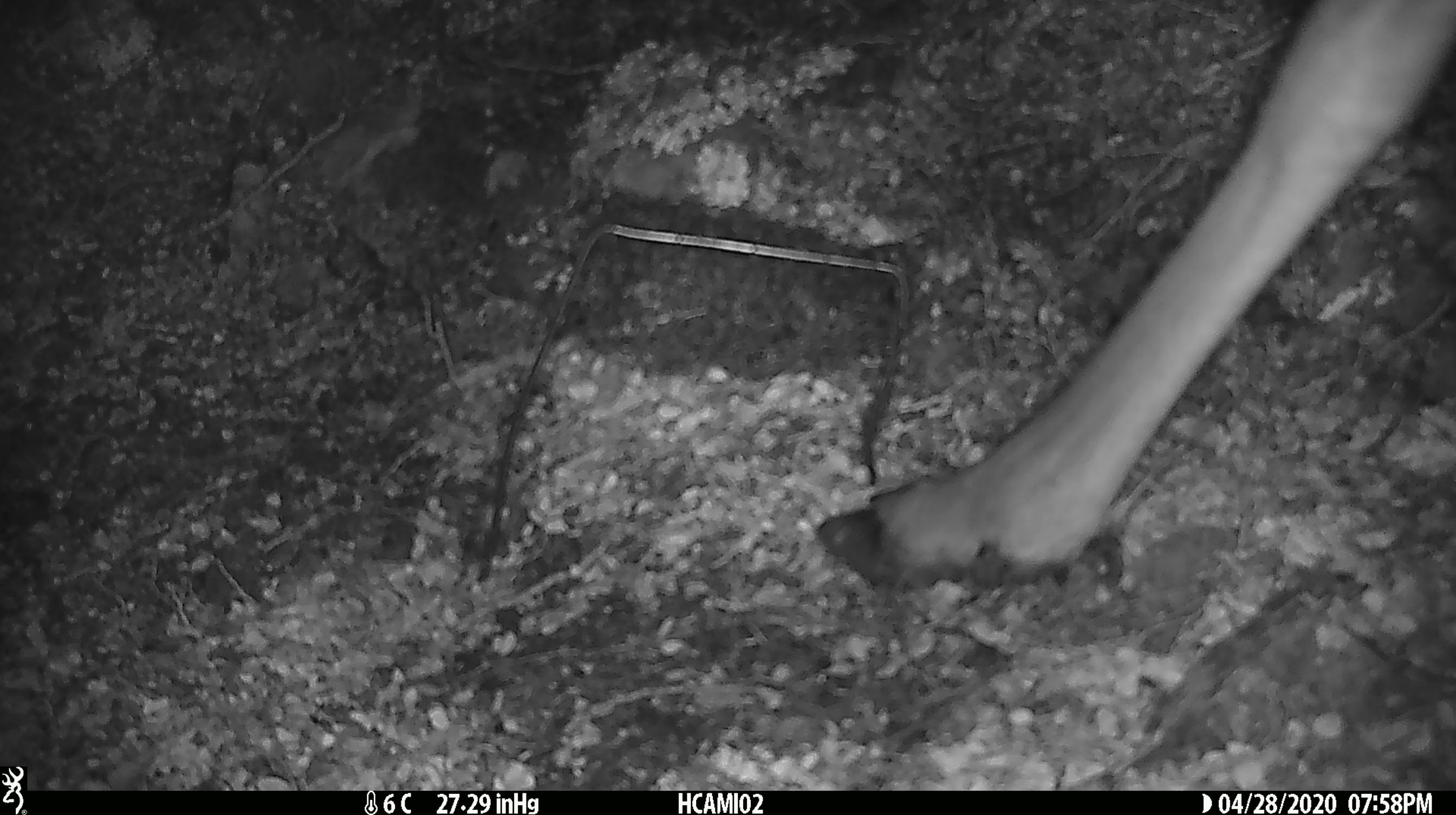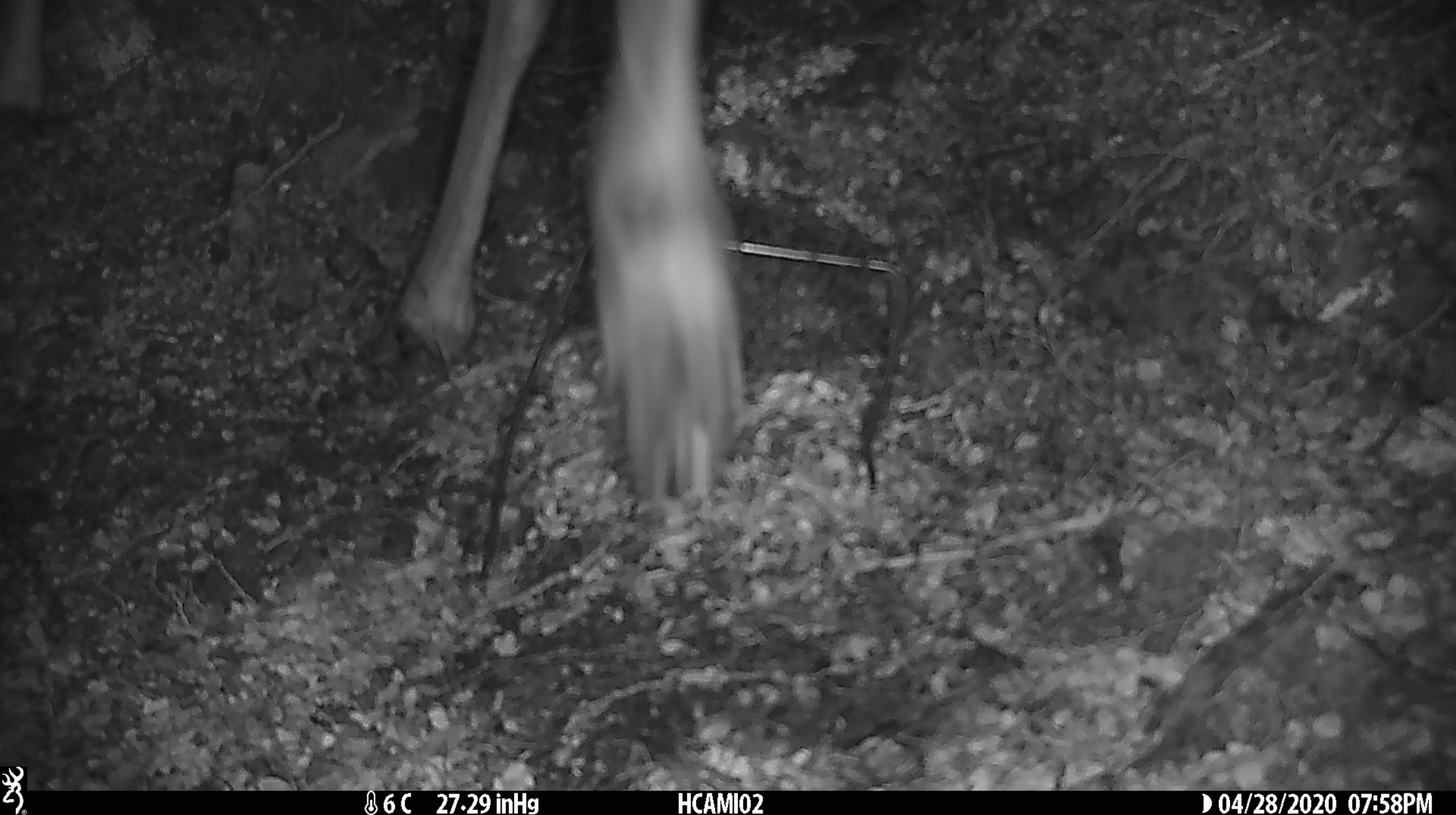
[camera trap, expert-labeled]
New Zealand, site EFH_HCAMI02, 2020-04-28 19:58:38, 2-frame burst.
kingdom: Animalia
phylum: Chordata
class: Mammalia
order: Artiodactyla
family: Cervidae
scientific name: Cervidae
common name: deer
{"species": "deer (Cervidae)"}